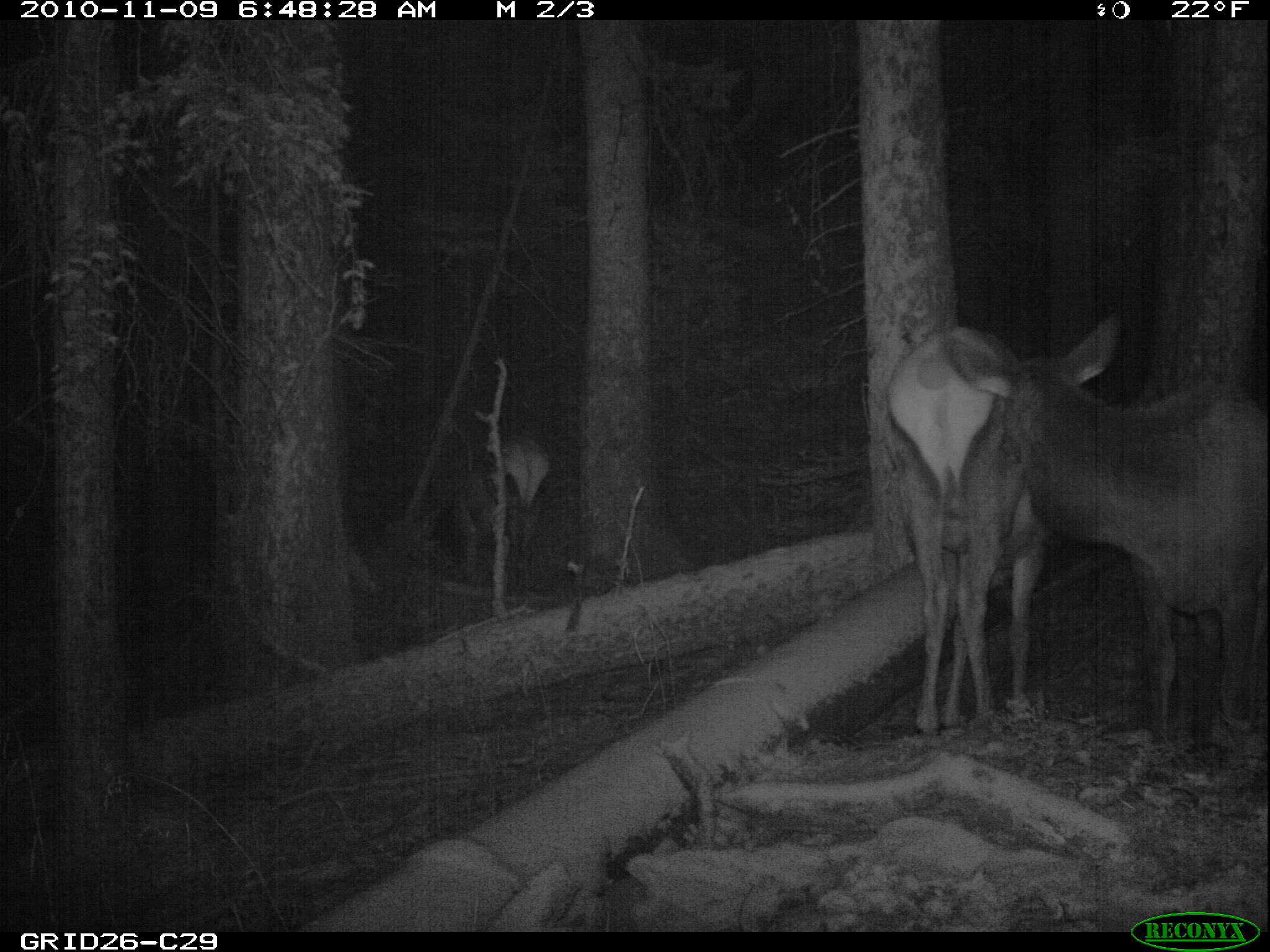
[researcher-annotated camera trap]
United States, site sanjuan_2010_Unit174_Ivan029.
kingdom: Animalia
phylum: Chordata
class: Mammalia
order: Artiodactyla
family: Cervidae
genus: Cervus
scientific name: Cervus elaphus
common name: red deer